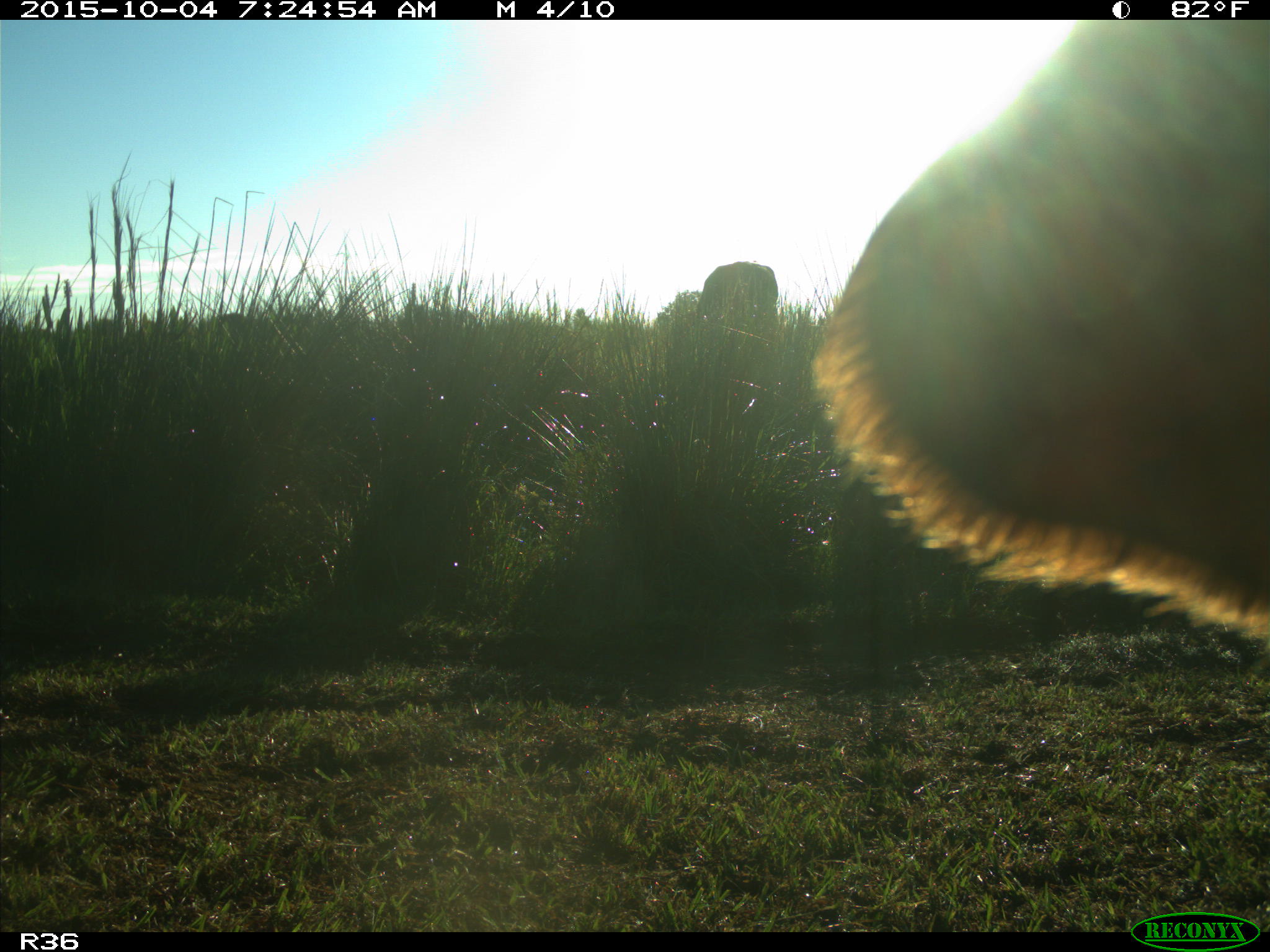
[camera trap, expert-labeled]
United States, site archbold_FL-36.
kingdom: Animalia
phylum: Chordata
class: Mammalia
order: Artiodactyla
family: Bovidae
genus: Bos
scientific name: Bos taurus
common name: domestic cow